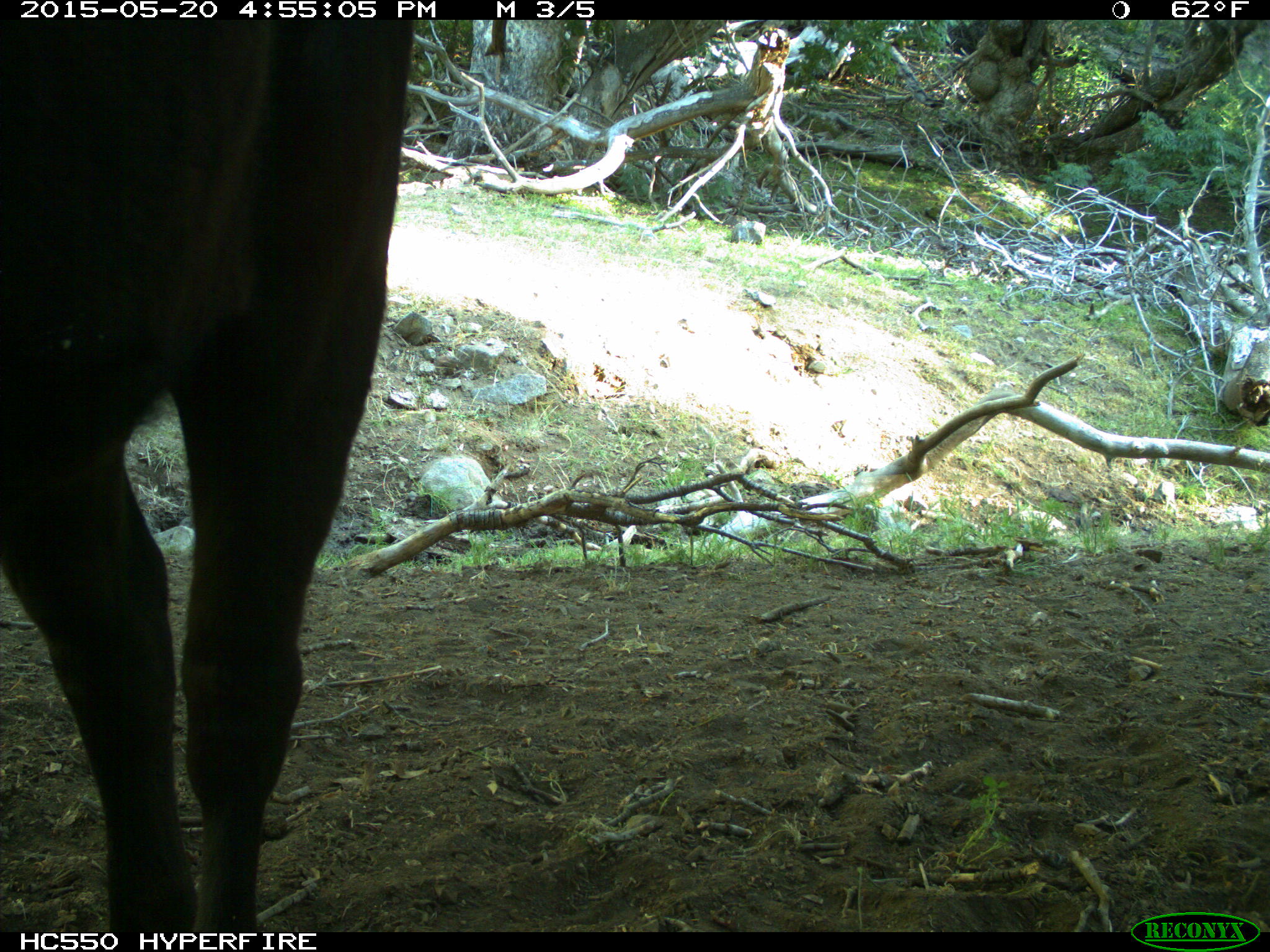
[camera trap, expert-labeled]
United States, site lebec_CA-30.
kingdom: Animalia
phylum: Chordata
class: Mammalia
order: Artiodactyla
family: Bovidae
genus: Bos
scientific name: Bos taurus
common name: domestic cow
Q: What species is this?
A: Bos taurus (domestic cow).